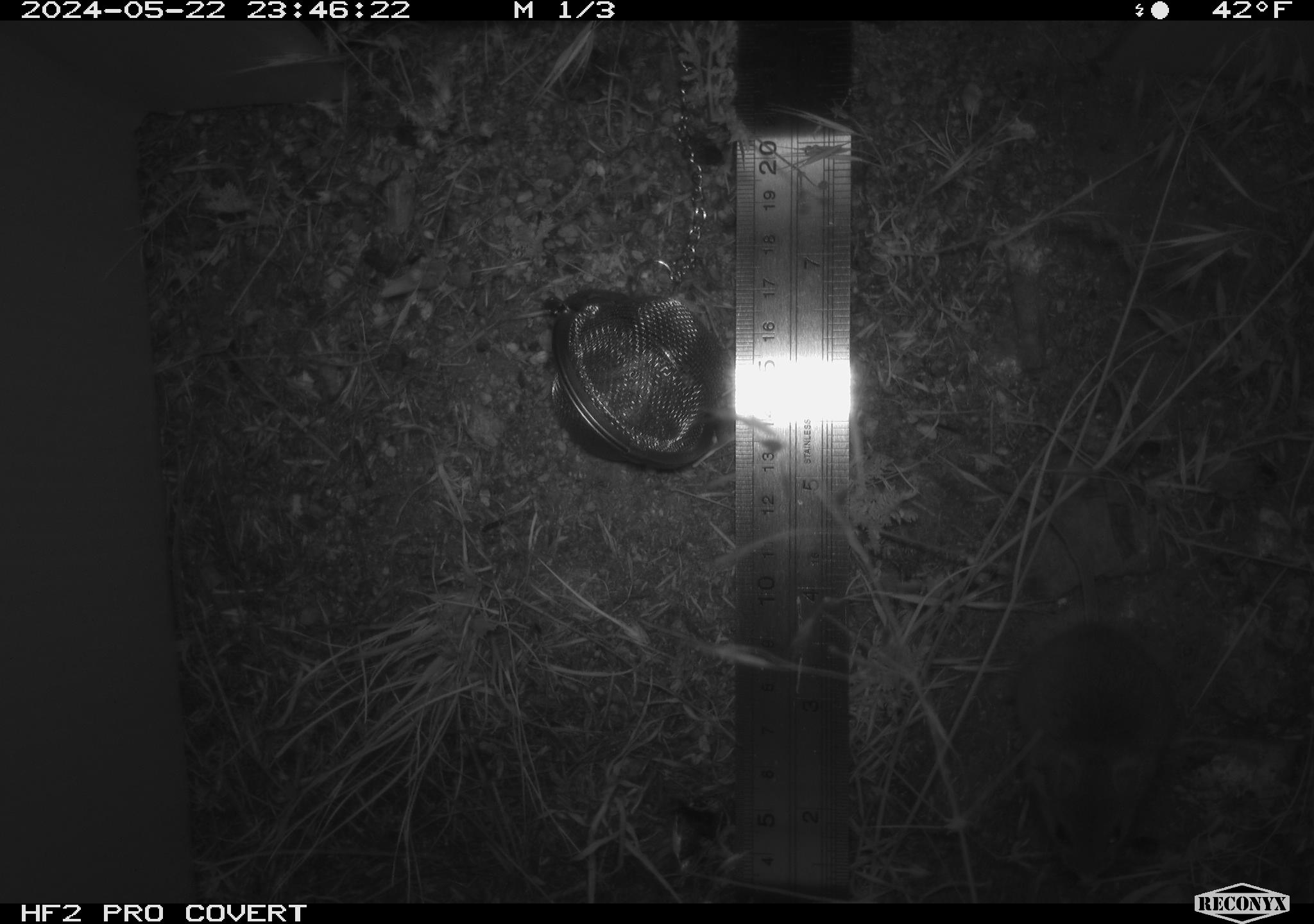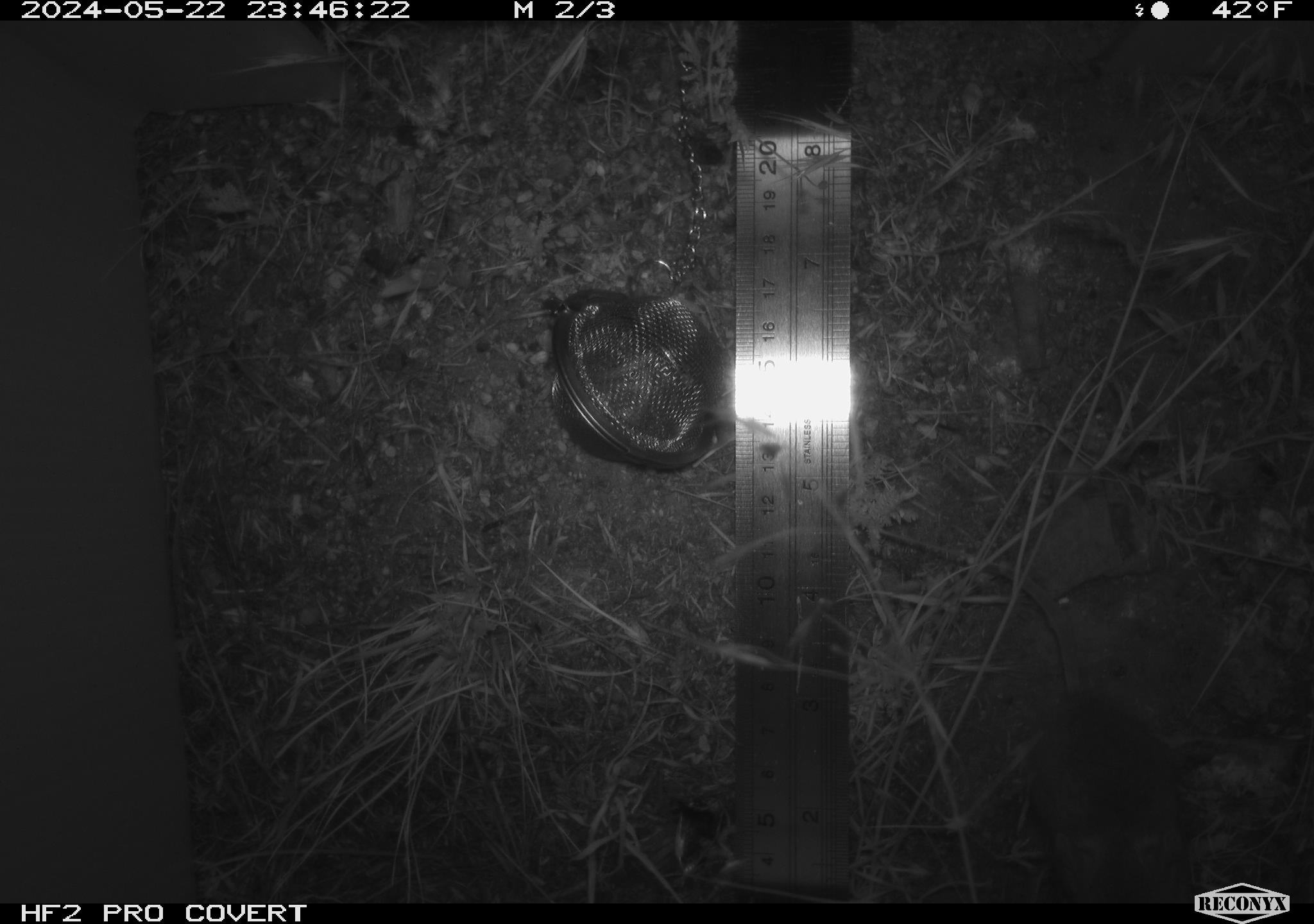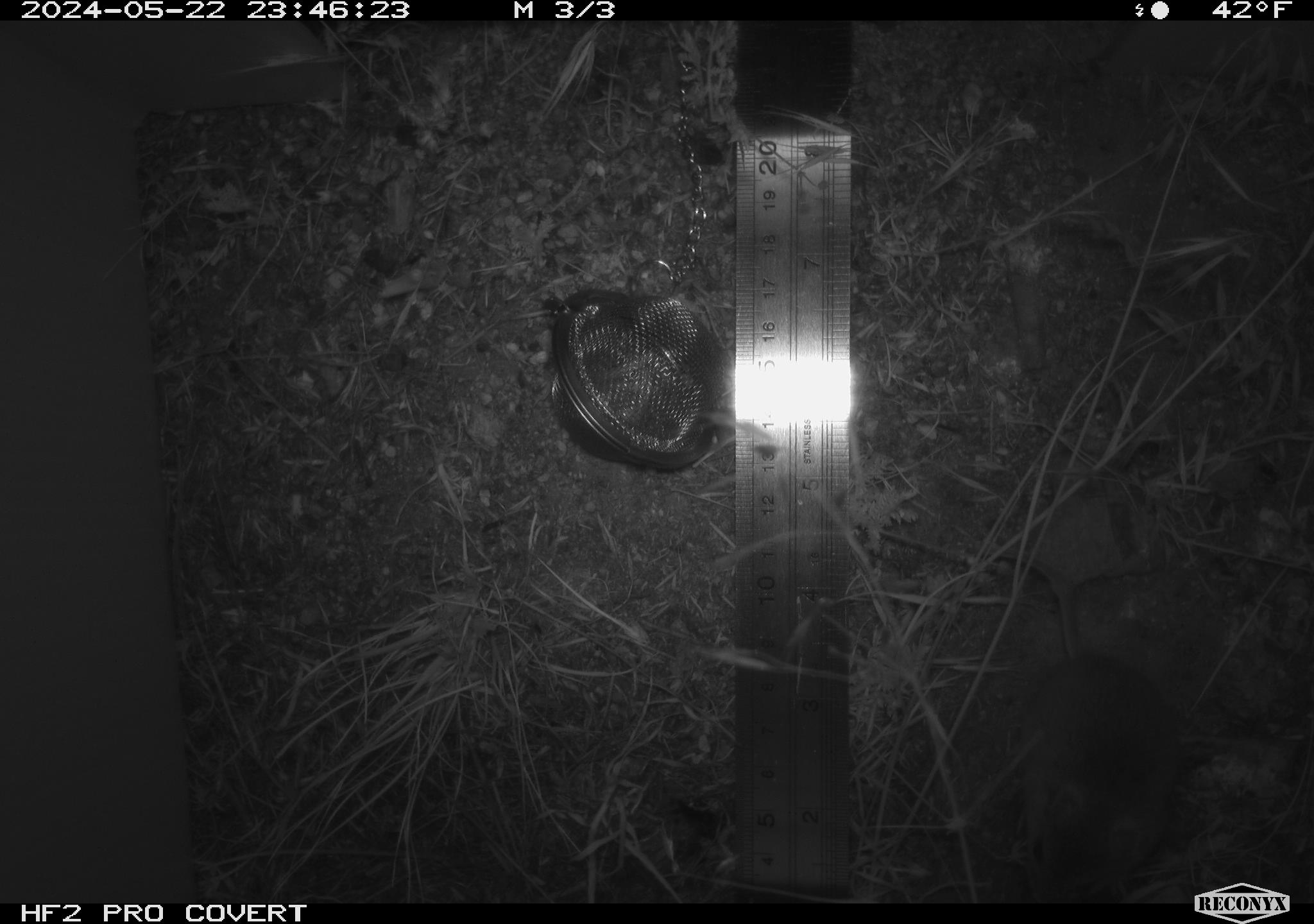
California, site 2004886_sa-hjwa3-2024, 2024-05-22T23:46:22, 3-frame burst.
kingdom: Animalia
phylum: Chordata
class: Mammalia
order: Rodentia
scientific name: Rodentia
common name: rodent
Rodent (Rodentia).